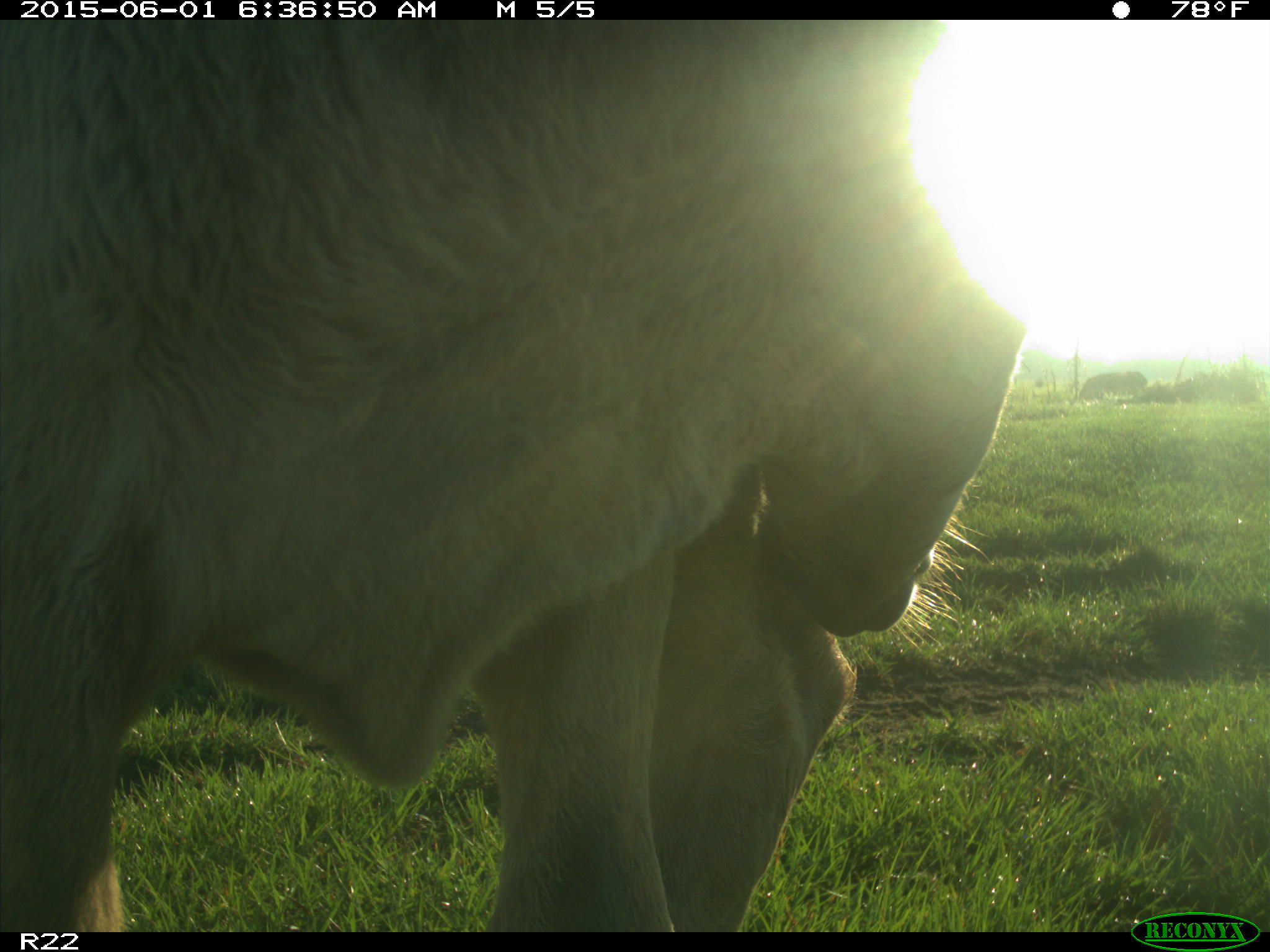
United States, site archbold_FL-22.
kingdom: Animalia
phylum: Chordata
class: Mammalia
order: Artiodactyla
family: Suidae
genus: Sus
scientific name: Sus scrofa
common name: wild boar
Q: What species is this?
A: Sus scrofa (wild boar).